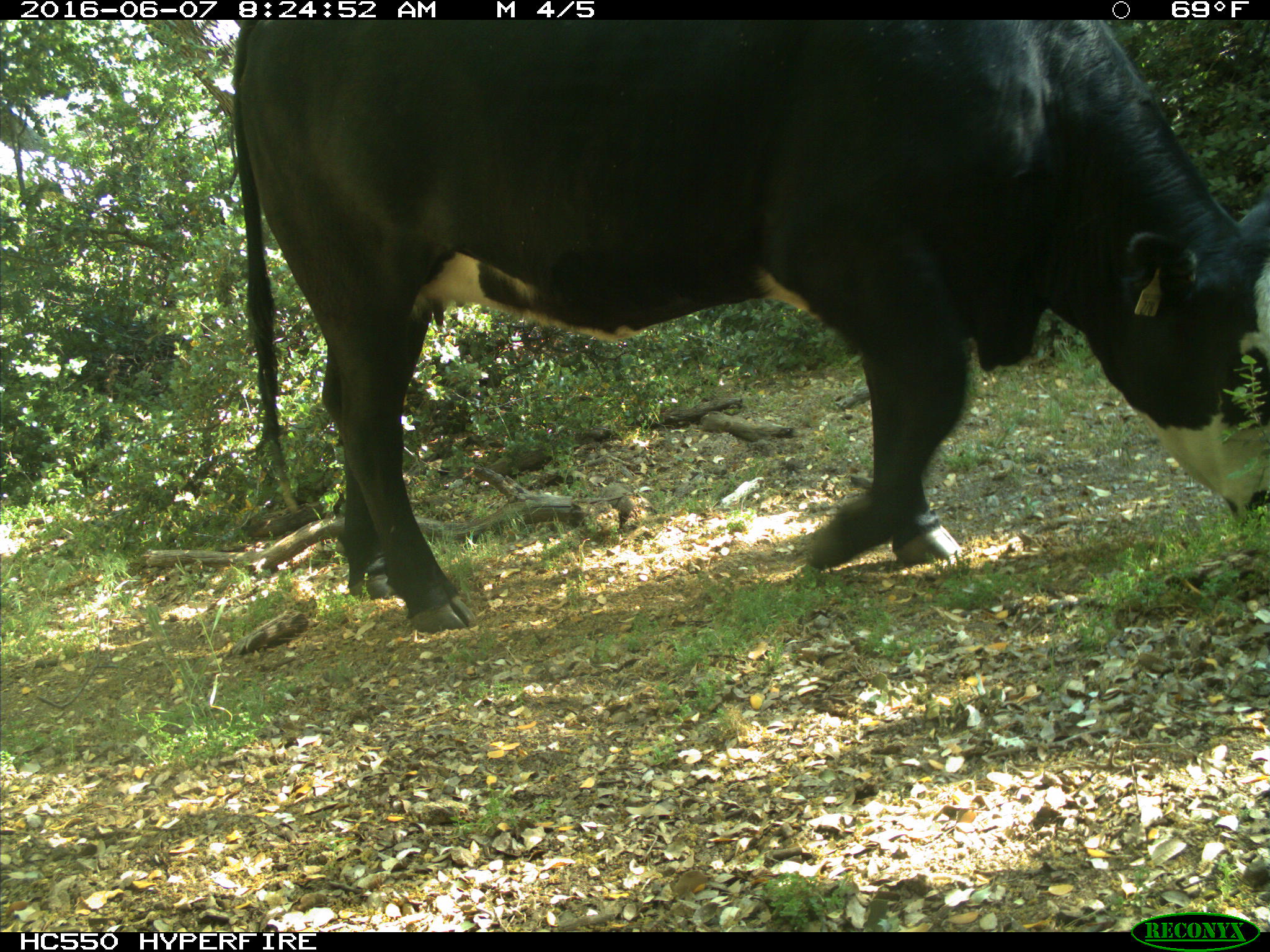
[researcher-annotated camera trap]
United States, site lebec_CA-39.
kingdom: Animalia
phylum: Chordata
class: Mammalia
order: Artiodactyla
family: Bovidae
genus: Bos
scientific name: Bos taurus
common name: domestic cow